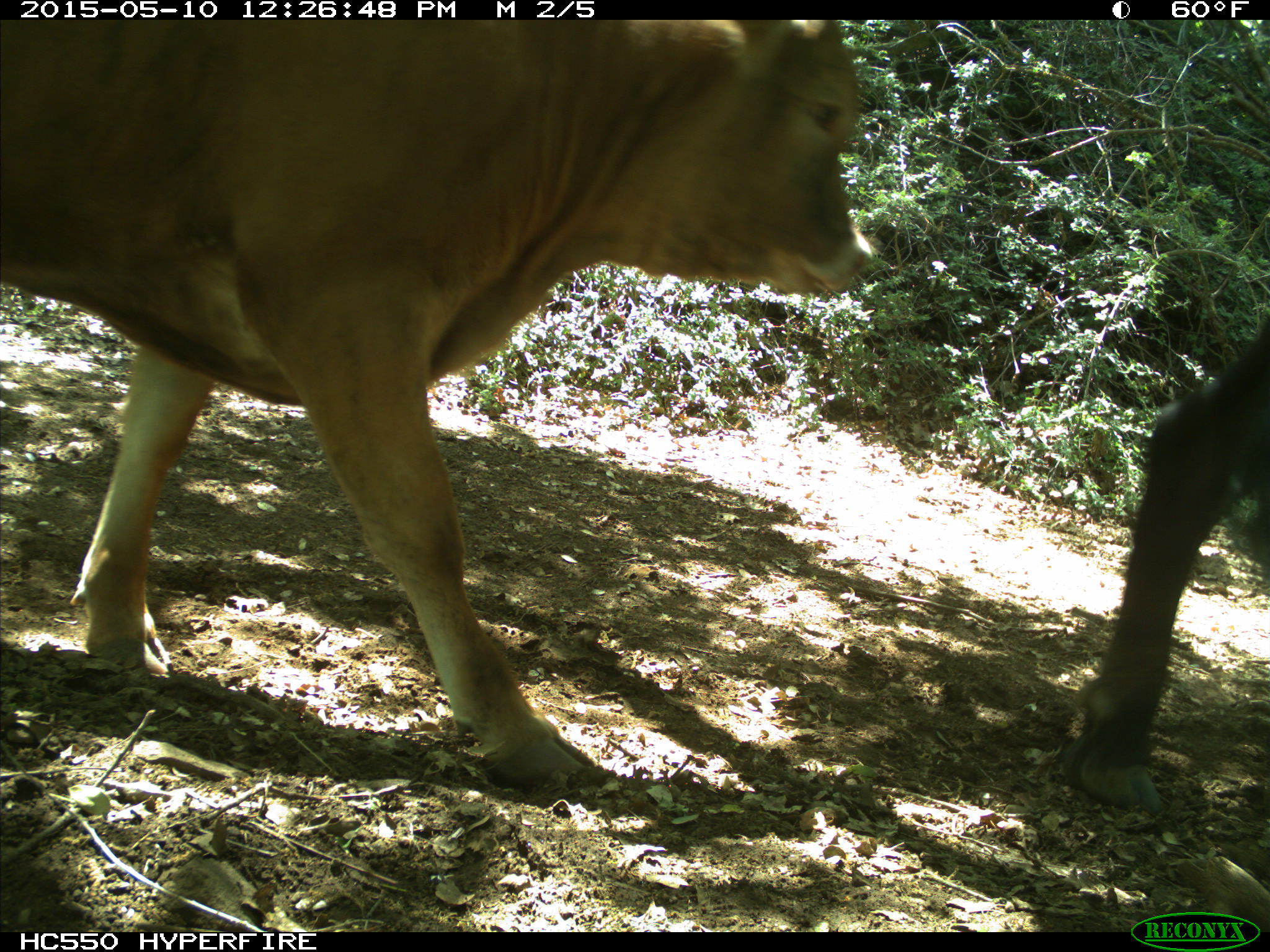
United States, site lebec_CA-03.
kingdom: Animalia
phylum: Chordata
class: Mammalia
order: Artiodactyla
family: Bovidae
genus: Bos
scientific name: Bos taurus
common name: domestic cow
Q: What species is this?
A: Bos taurus (domestic cow).